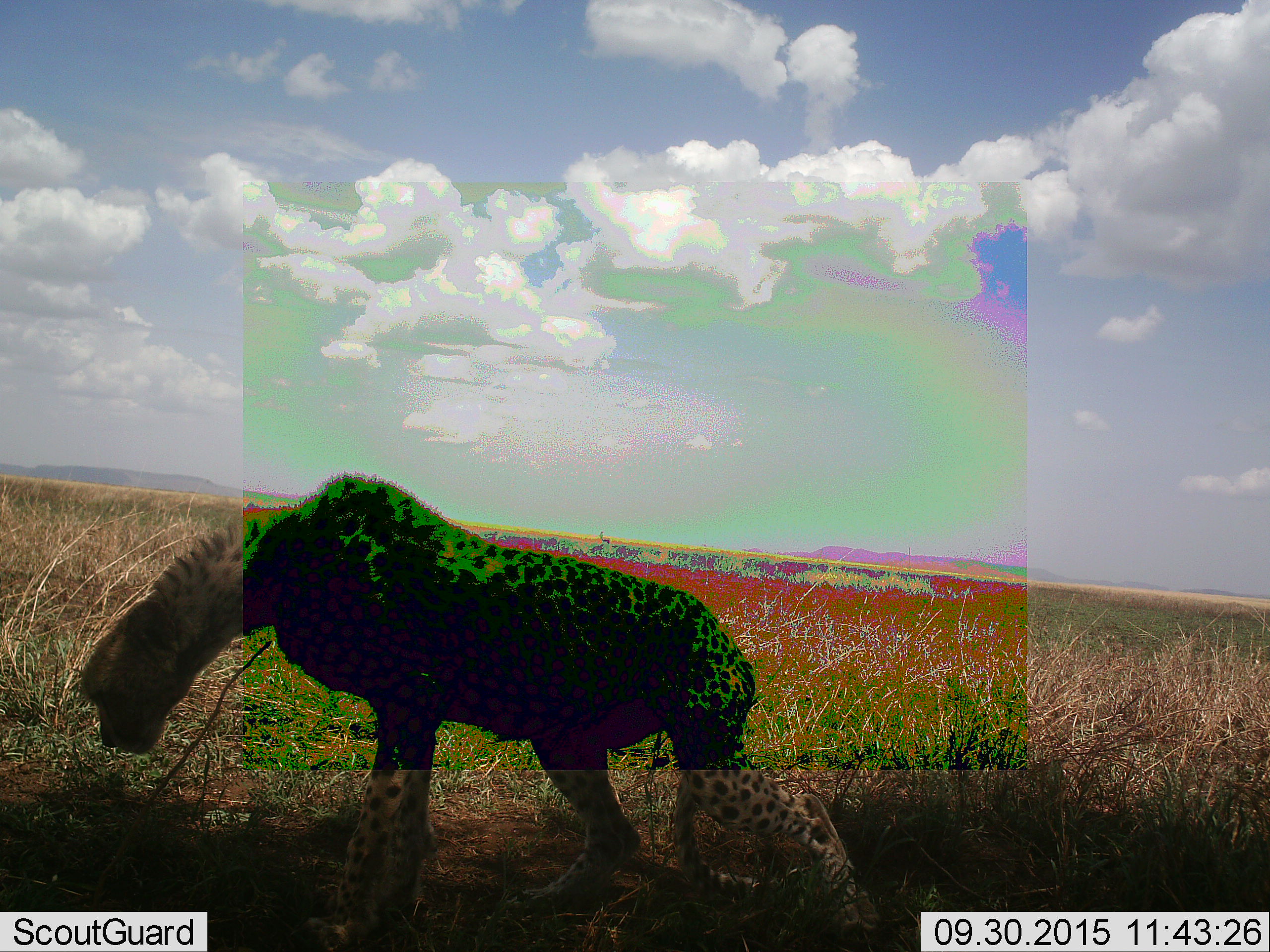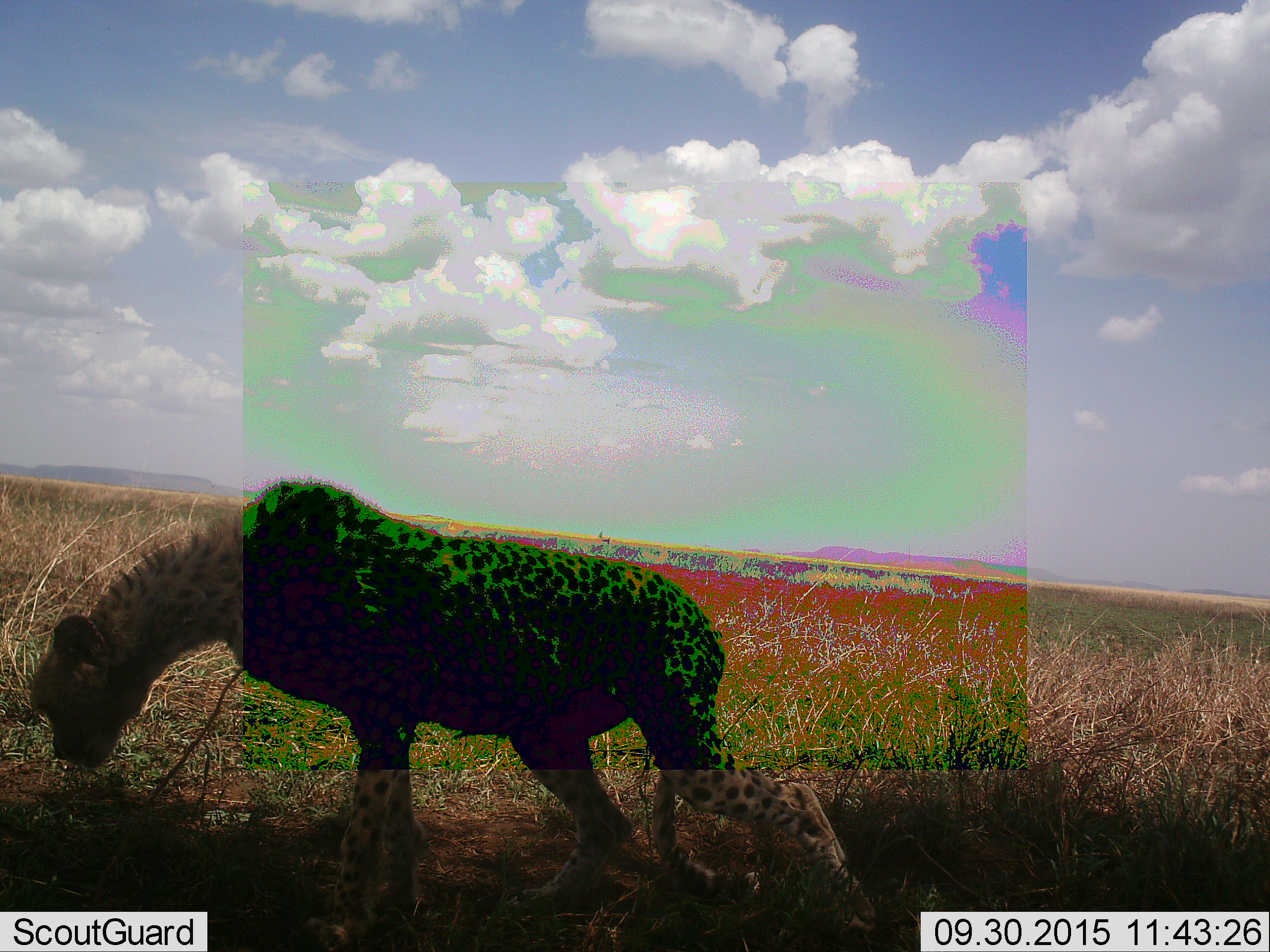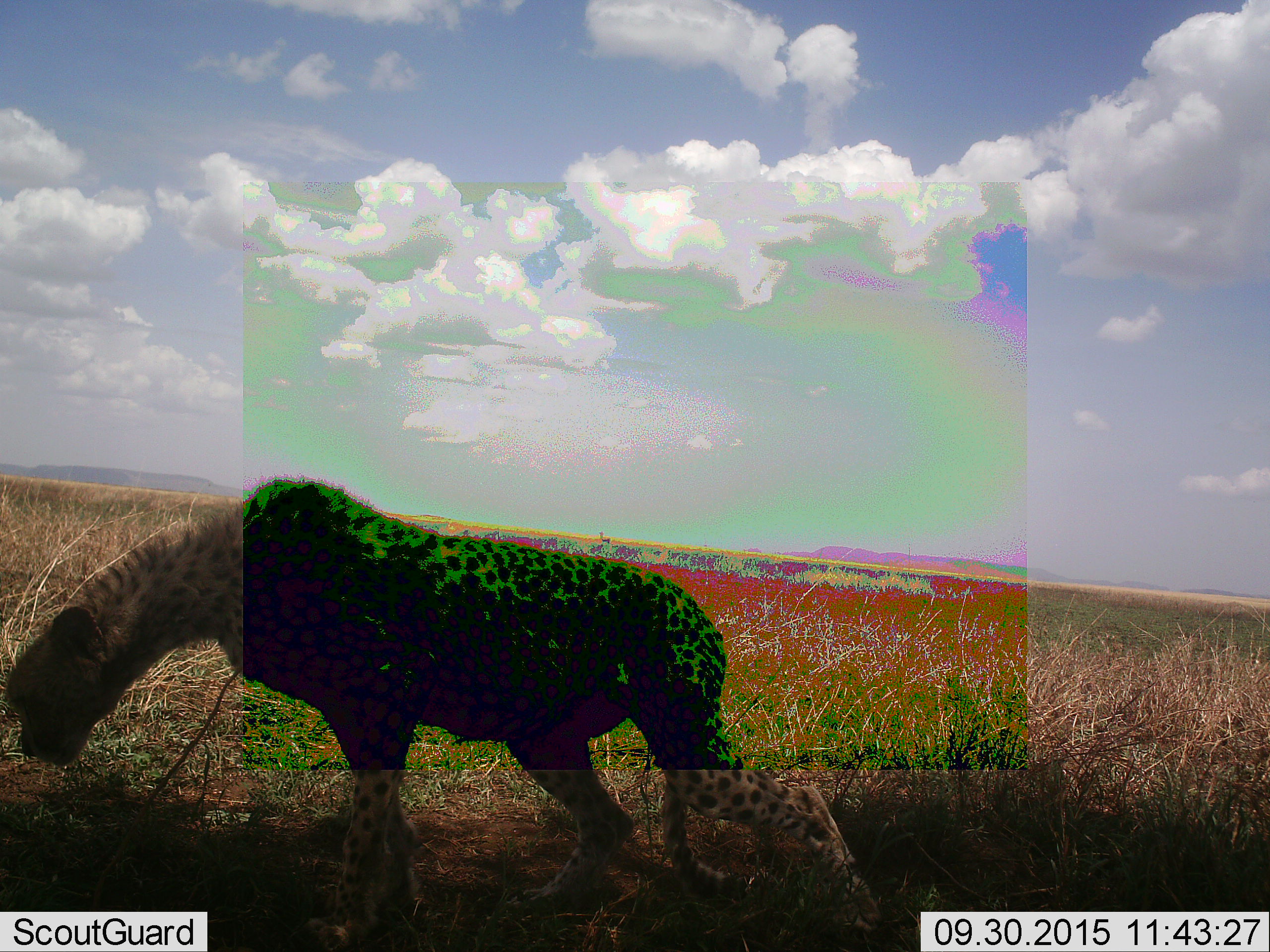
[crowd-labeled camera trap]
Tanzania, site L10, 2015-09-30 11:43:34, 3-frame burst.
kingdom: Animalia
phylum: Chordata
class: Mammalia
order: Carnivora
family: Felidae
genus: Acinonyx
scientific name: Acinonyx jubatus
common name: cheetah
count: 1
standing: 62%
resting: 12%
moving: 62%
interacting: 0%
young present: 0%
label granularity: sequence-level